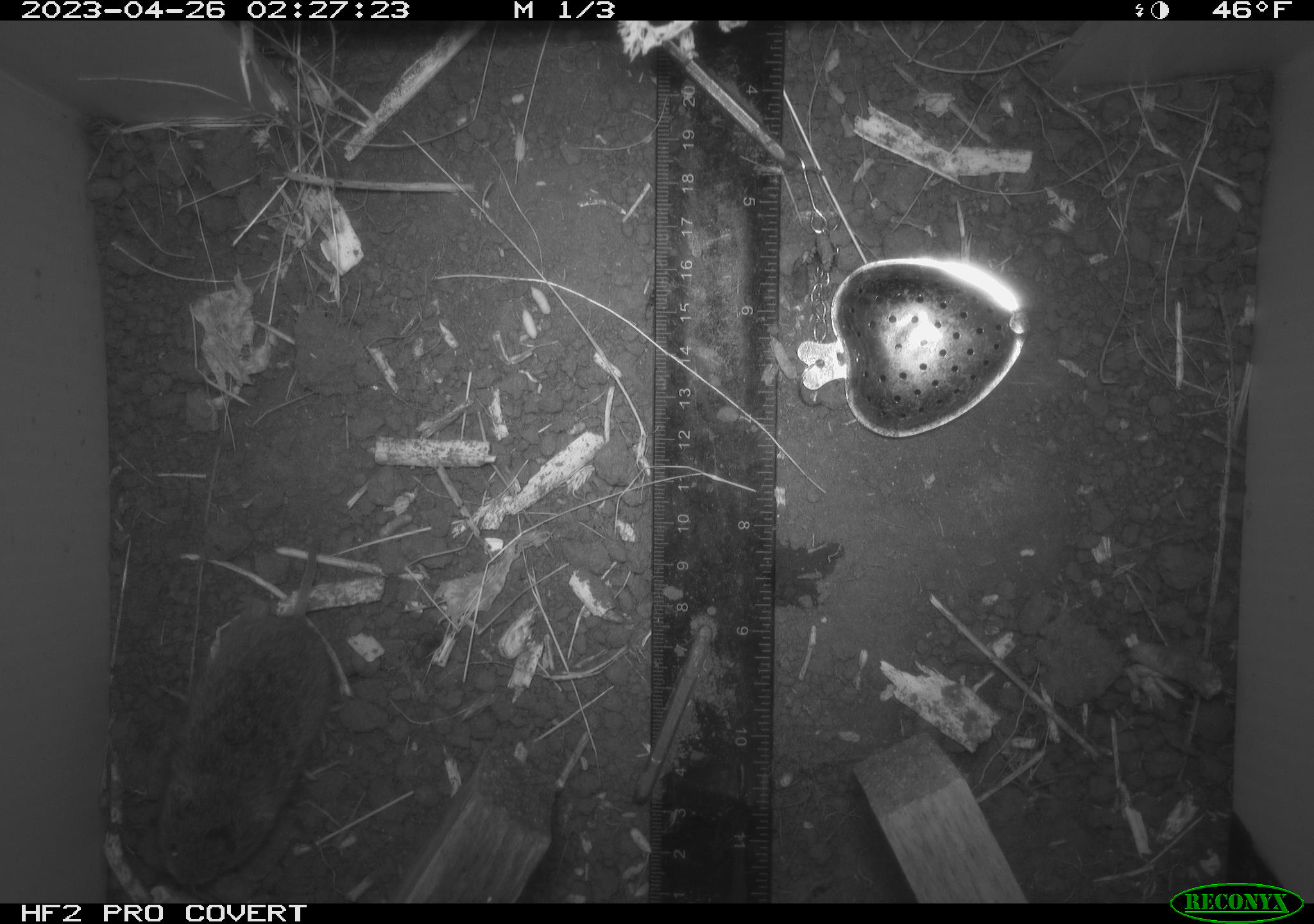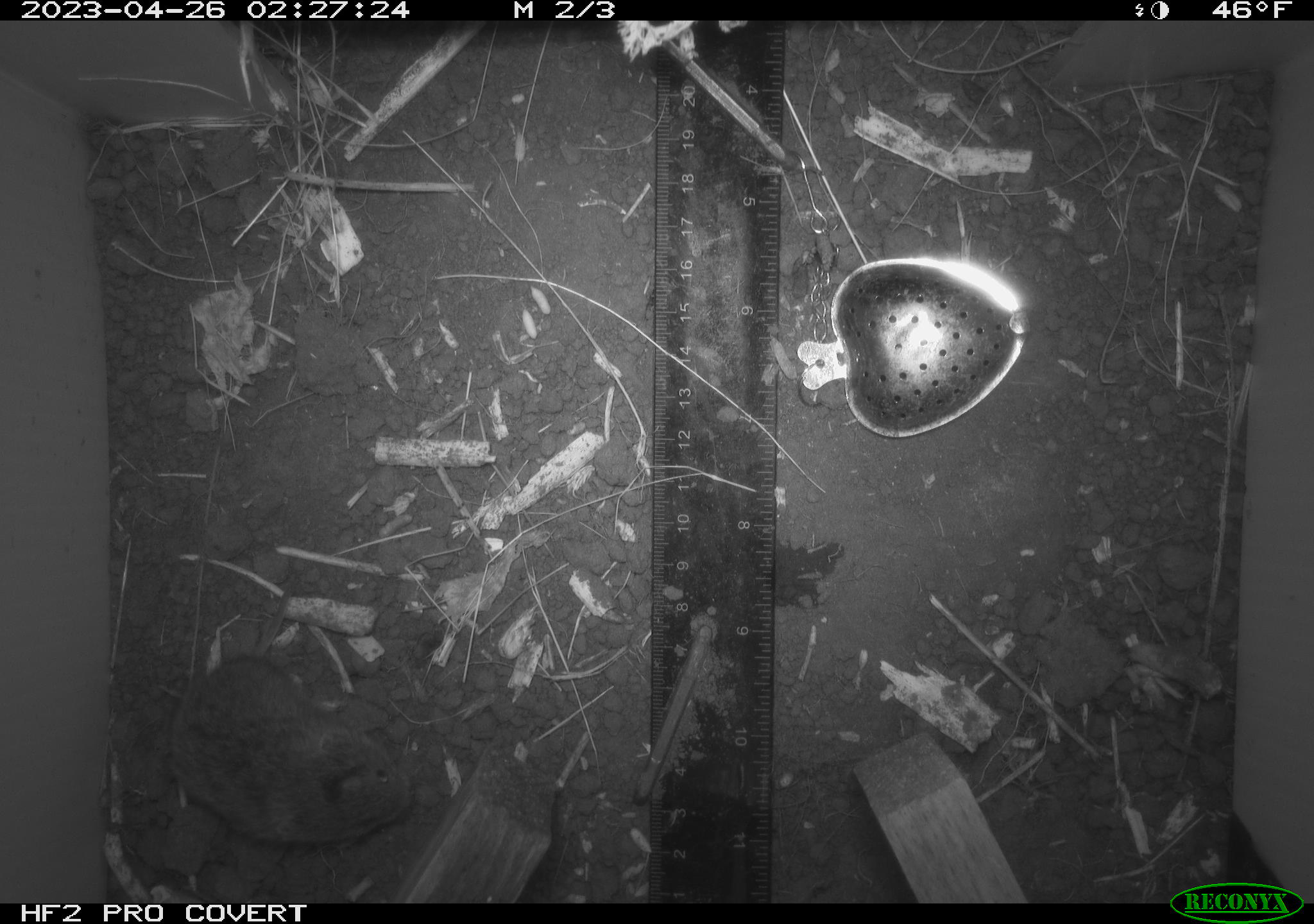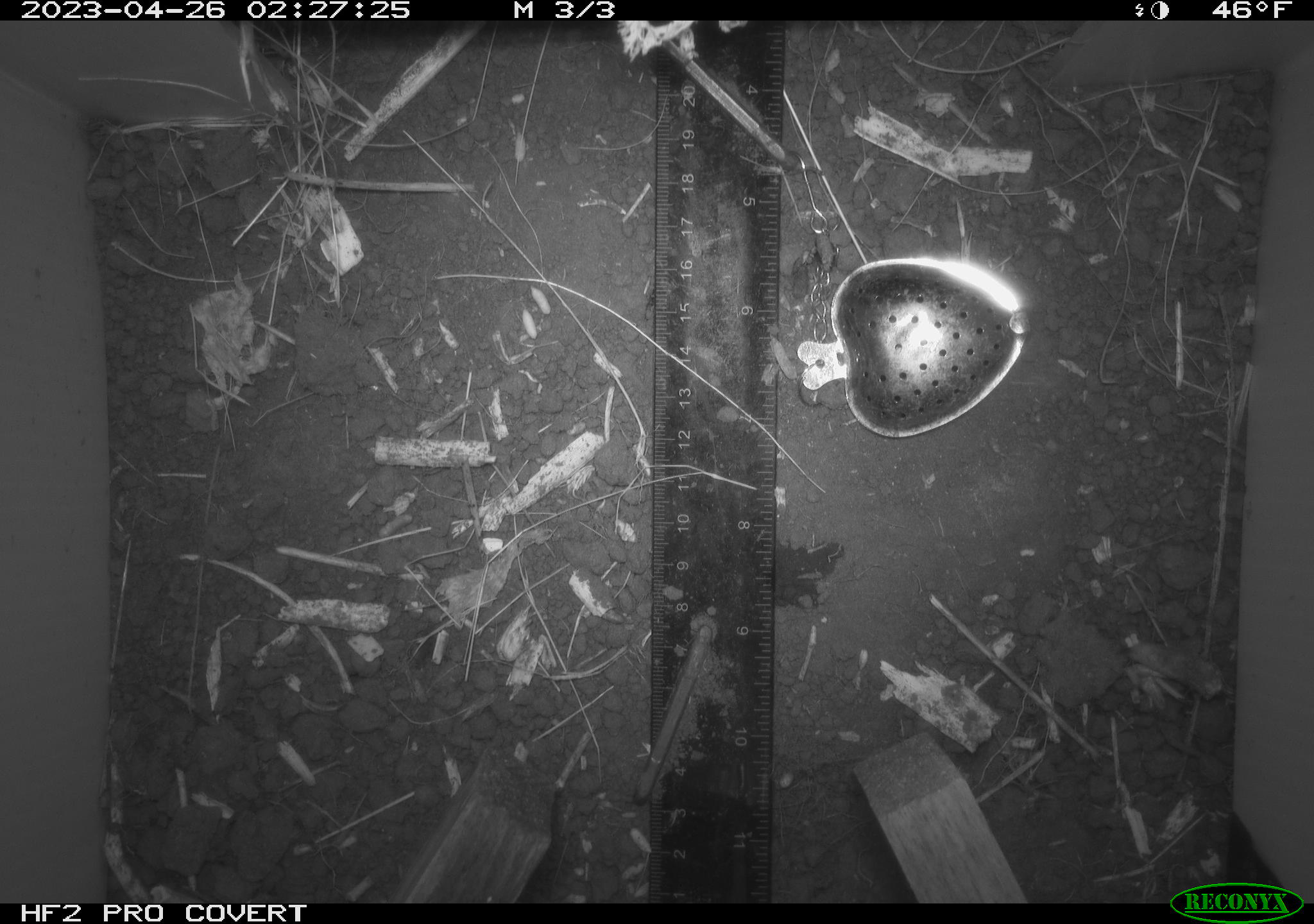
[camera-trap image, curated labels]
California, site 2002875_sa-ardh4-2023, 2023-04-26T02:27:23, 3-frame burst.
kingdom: Animalia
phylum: Chordata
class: Mammalia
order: Rodentia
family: Cricetidae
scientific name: Arvicolinae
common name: voles, lemmings, and muskrats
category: arvicolinae subfamily